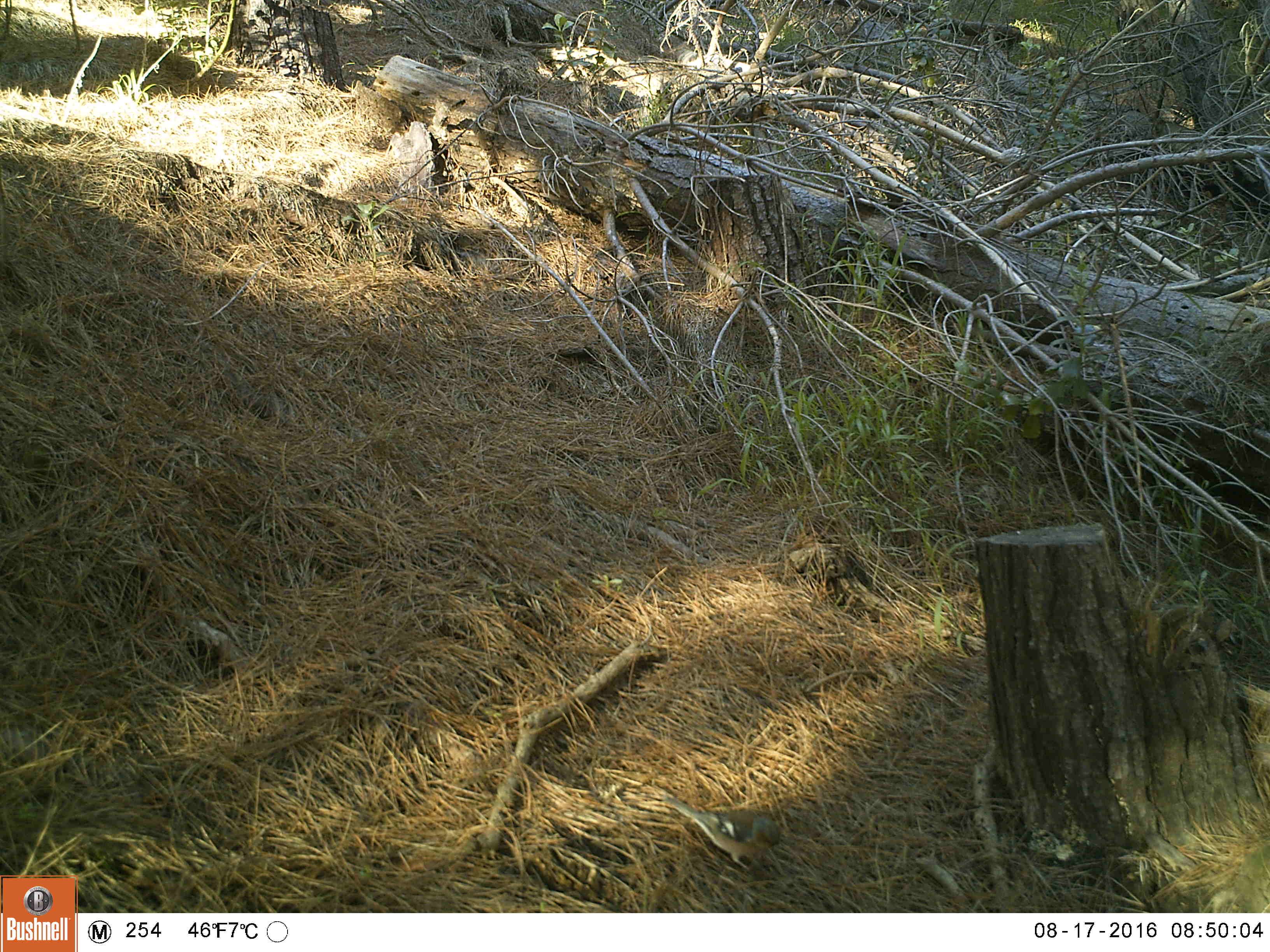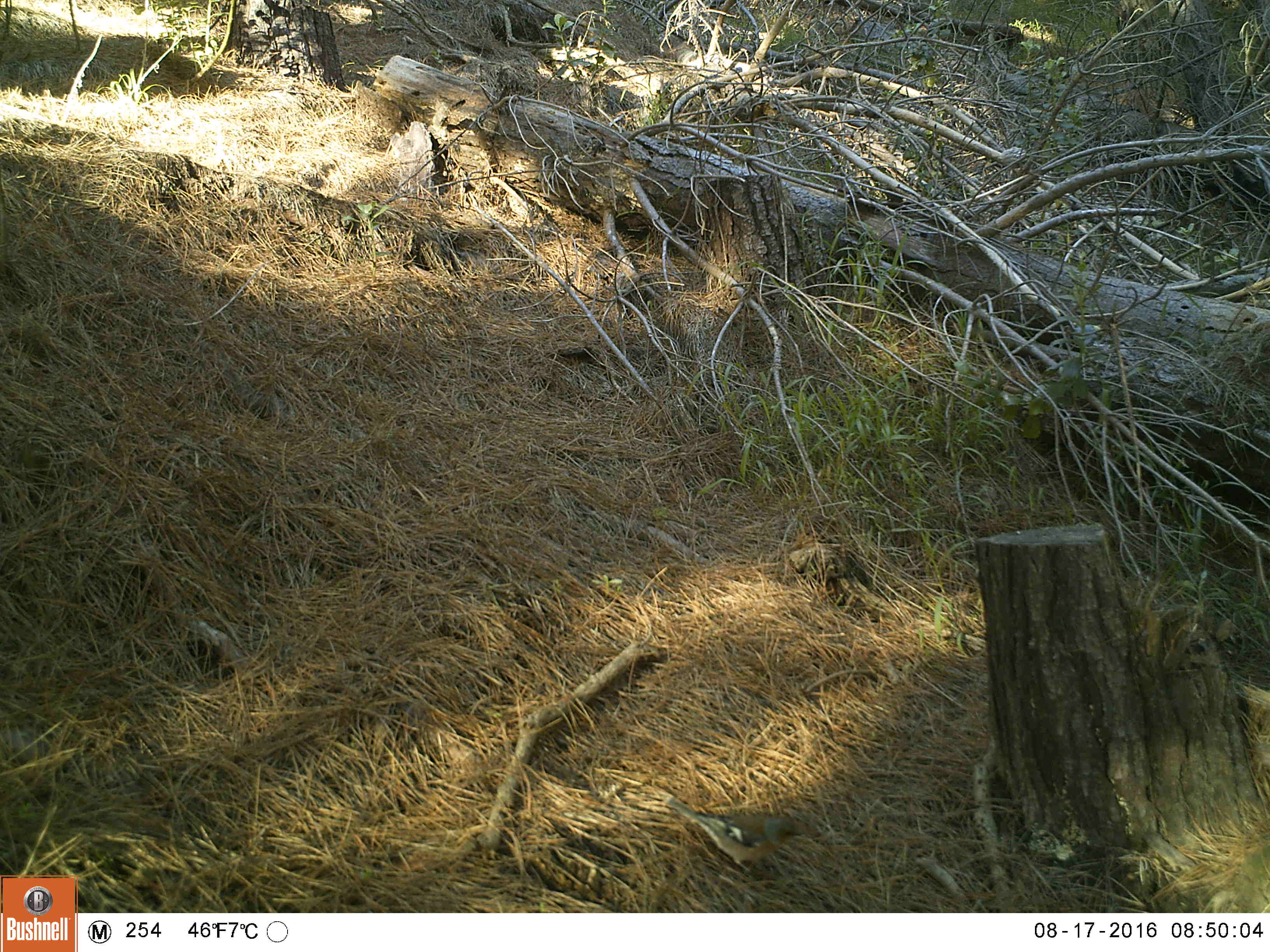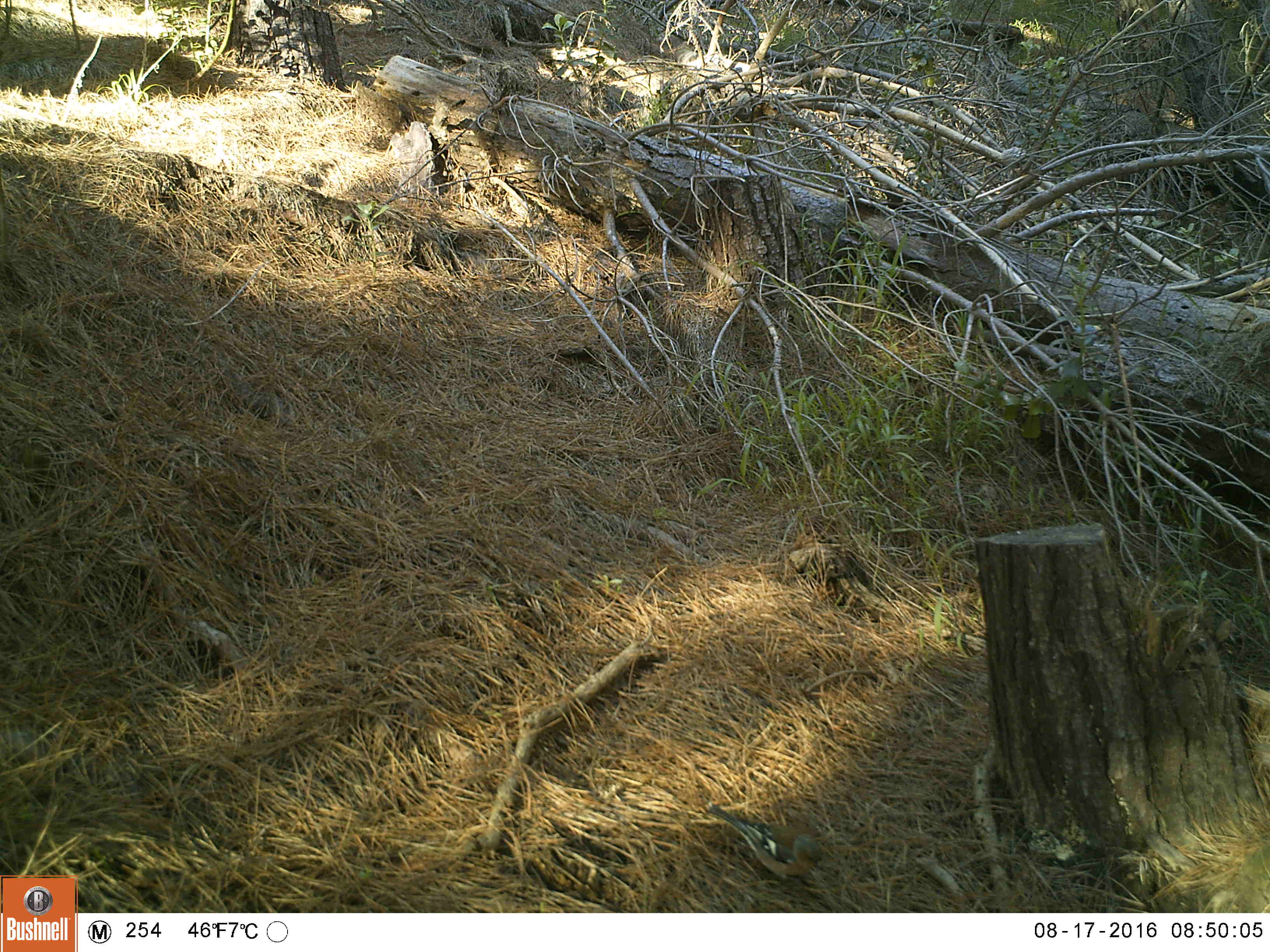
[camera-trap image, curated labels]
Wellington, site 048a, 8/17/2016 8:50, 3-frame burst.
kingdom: Animalia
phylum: Chordata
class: Aves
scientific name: Aves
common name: bird